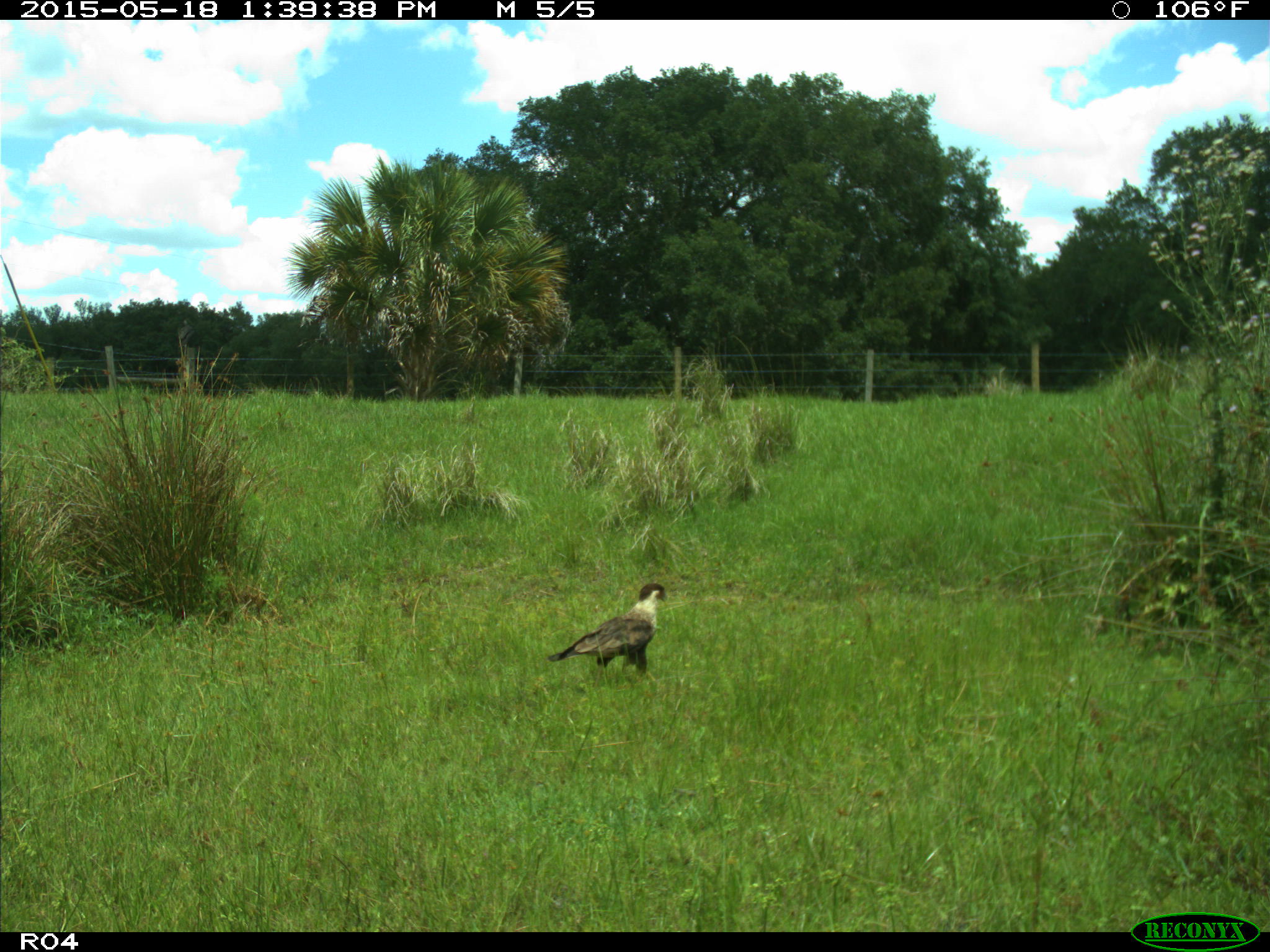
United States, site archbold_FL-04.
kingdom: Animalia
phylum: Chordata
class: Aves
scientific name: Aves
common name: birds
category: unidentified bird